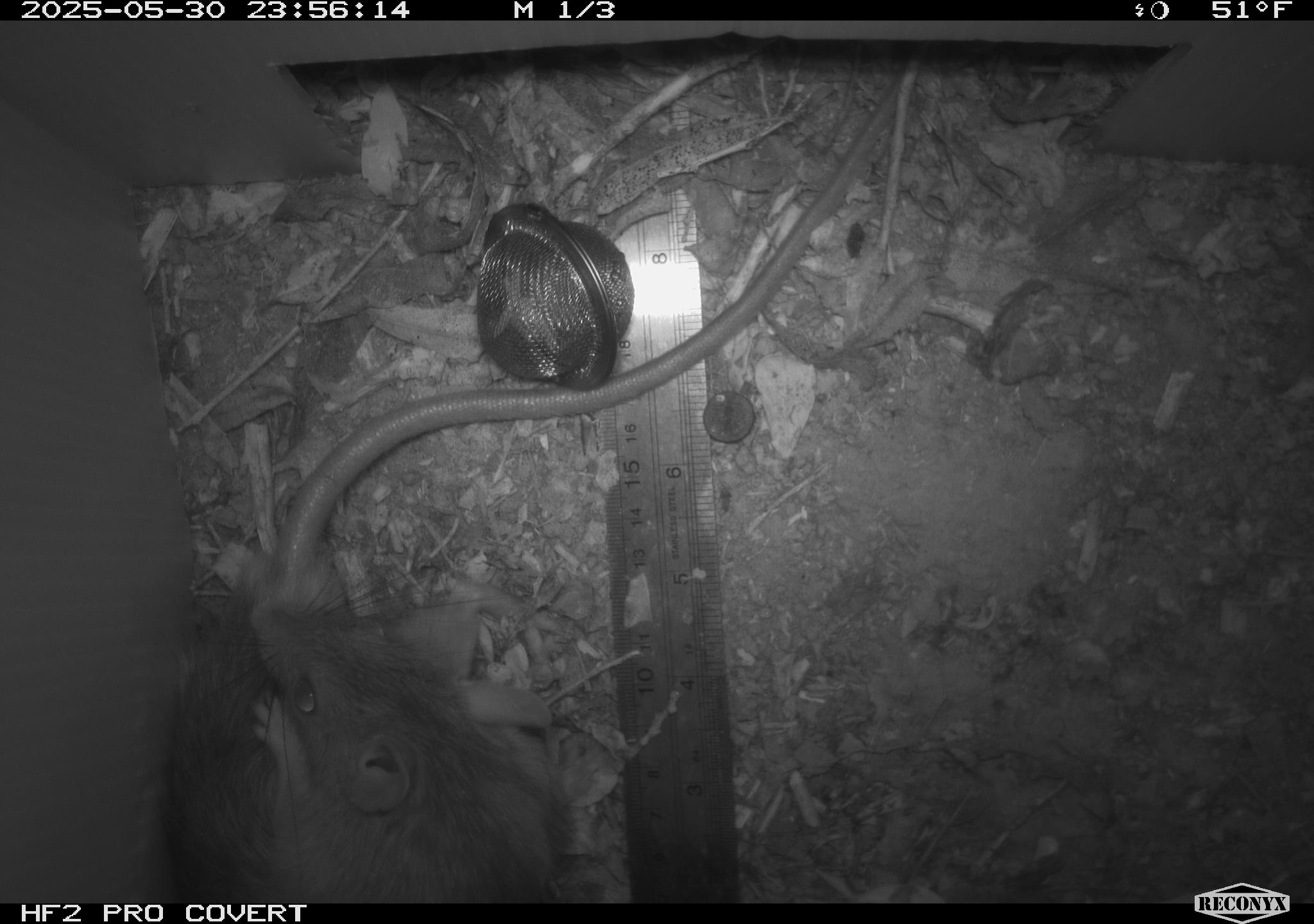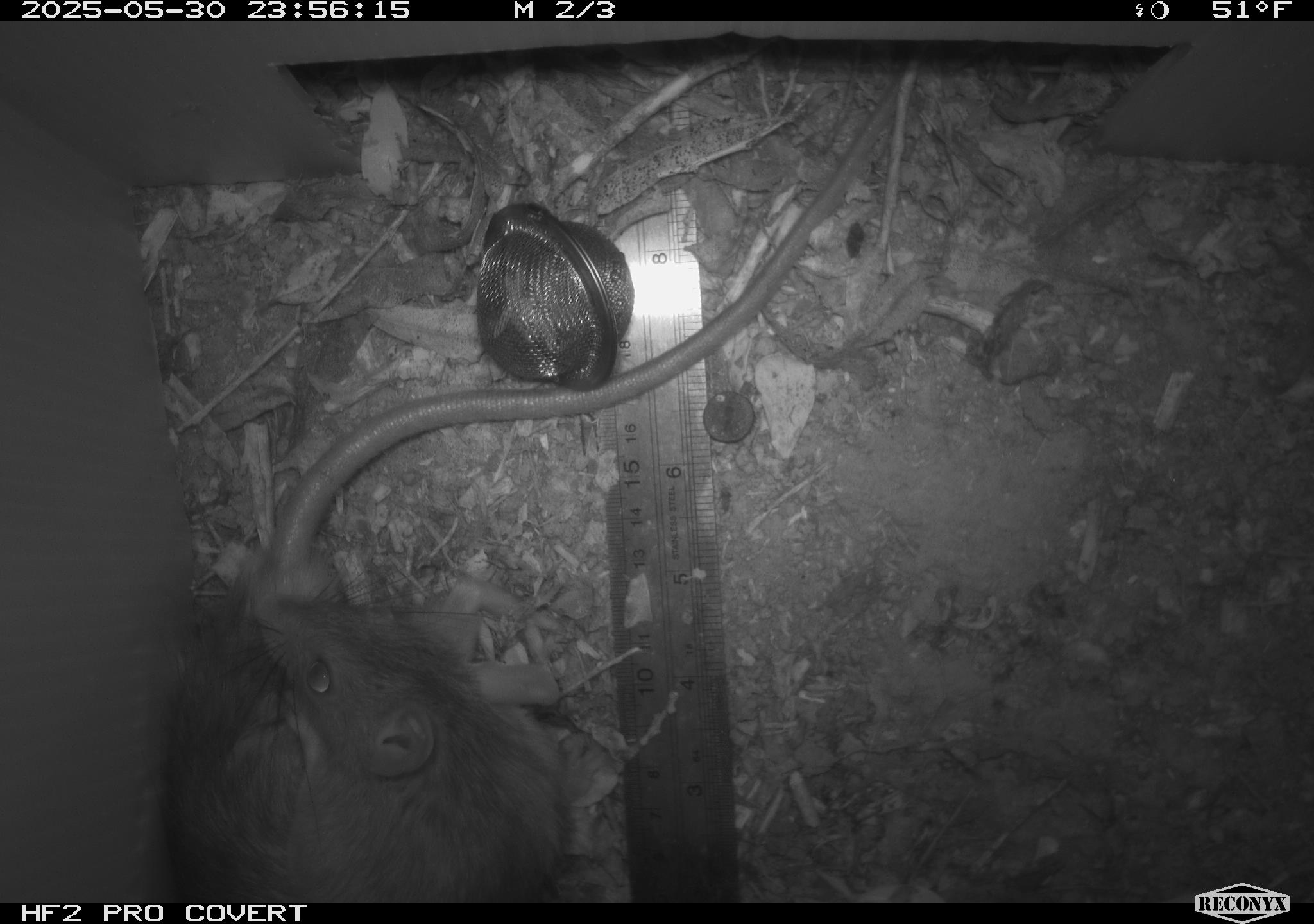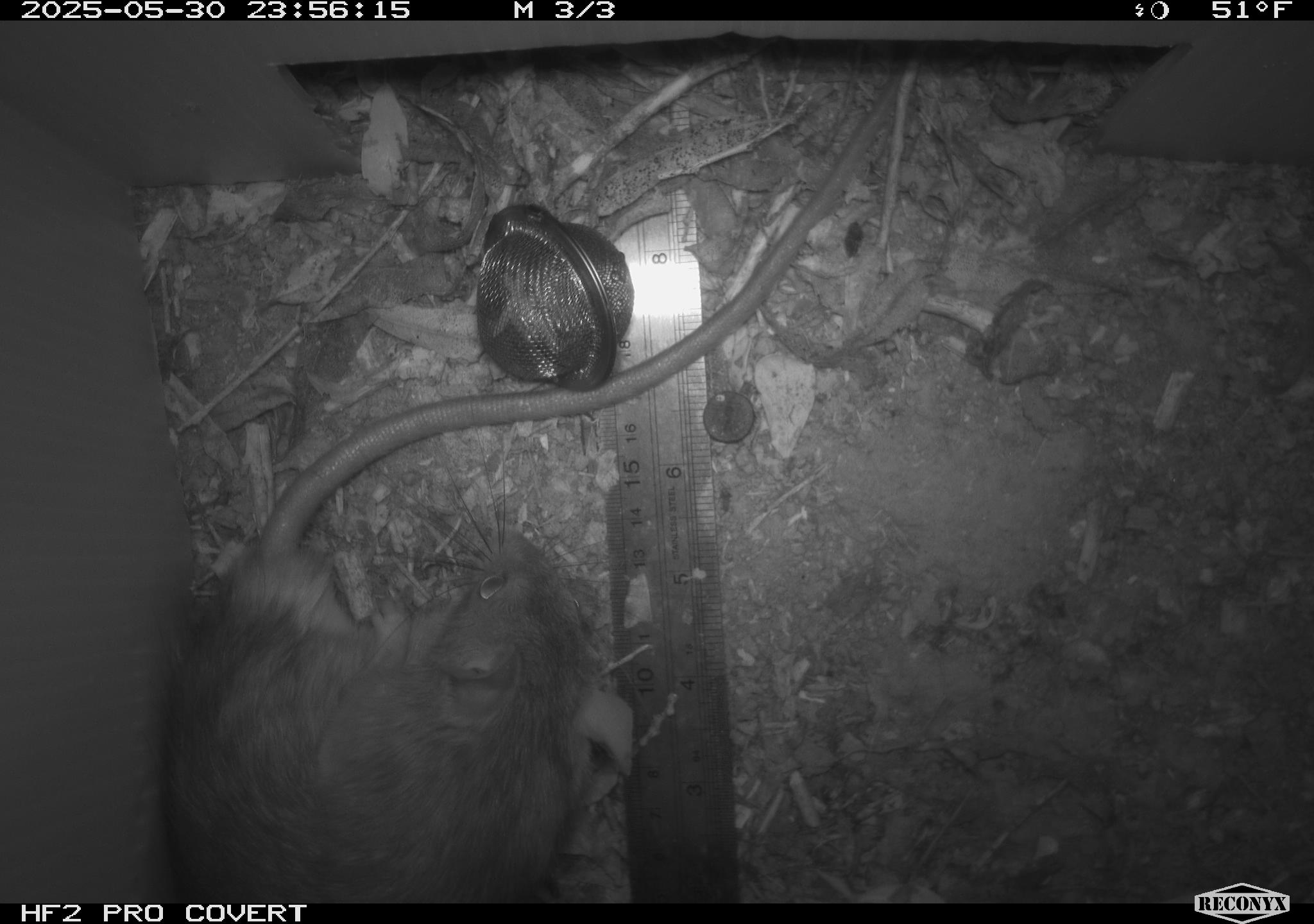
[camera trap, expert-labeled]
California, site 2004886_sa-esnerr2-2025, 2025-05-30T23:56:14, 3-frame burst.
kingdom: Animalia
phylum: Chordata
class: Mammalia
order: Rodentia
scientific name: Rodentia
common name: rodent